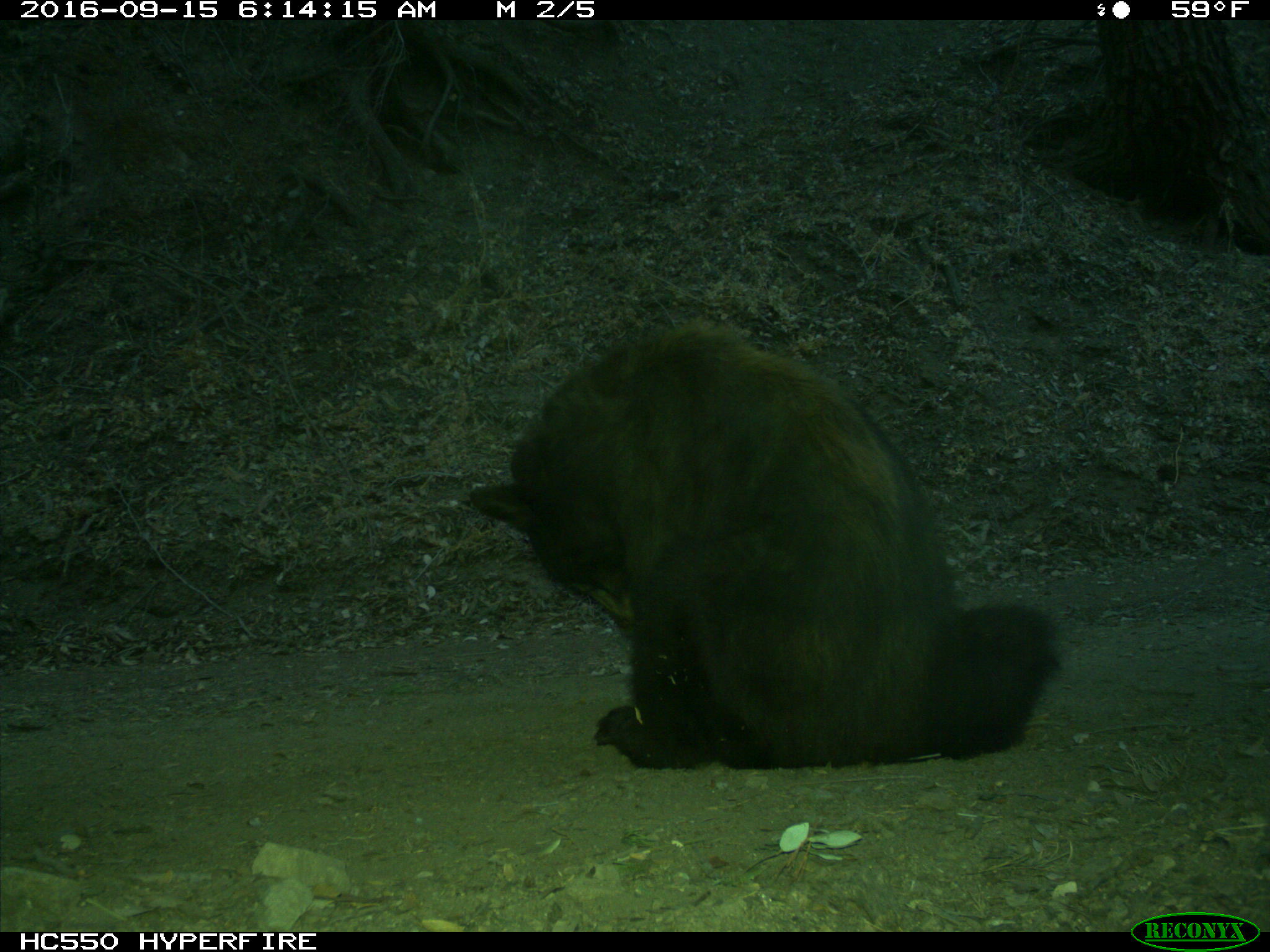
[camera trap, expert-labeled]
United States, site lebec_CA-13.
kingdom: Animalia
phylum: Chordata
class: Mammalia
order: Carnivora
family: Ursidae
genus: Ursus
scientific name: Ursus americanus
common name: american black bear